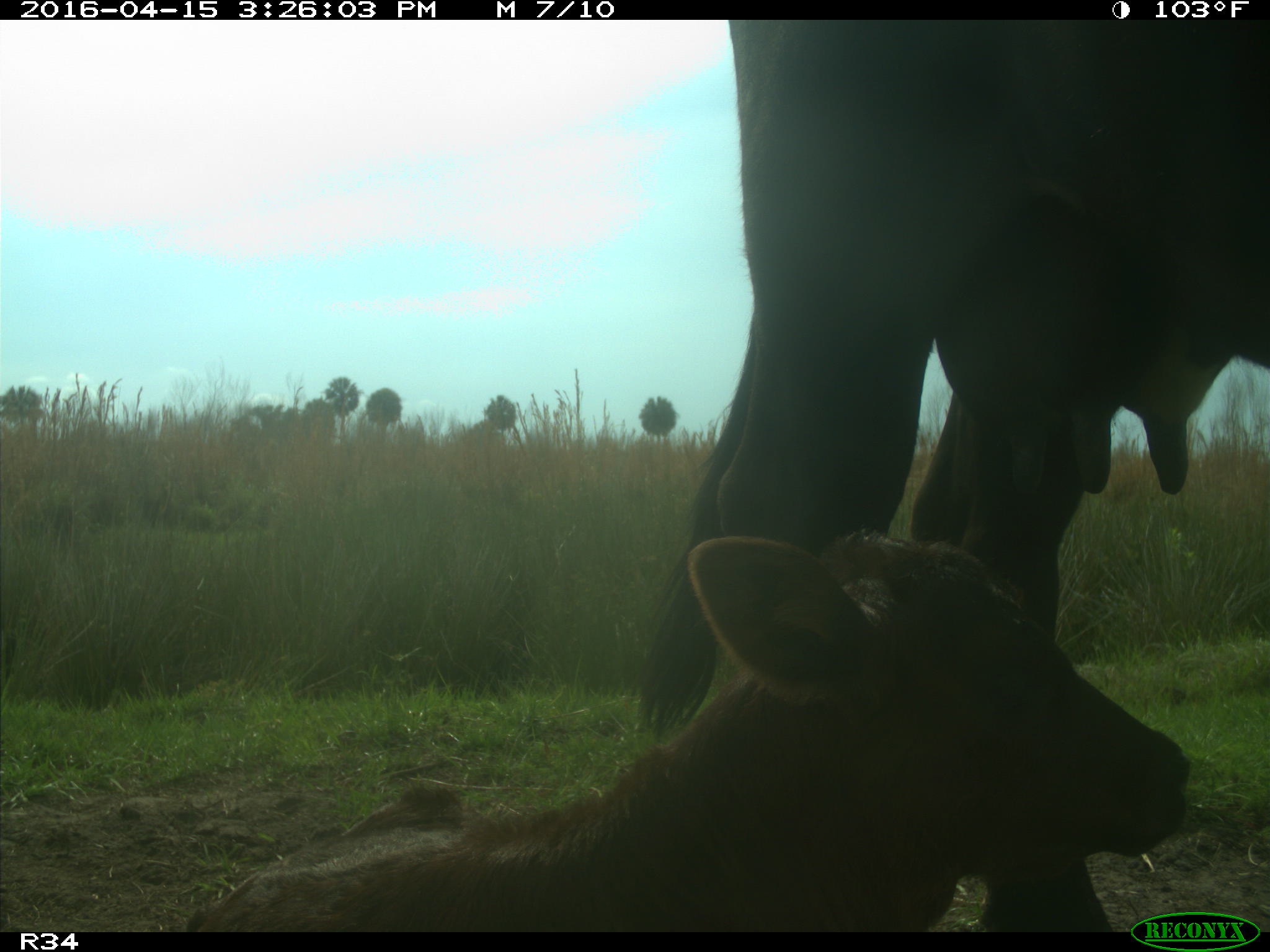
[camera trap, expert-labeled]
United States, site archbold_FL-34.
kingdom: Animalia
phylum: Chordata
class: Mammalia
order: Artiodactyla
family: Bovidae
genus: Bos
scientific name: Bos taurus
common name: domestic cow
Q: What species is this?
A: Bos taurus (domestic cow).